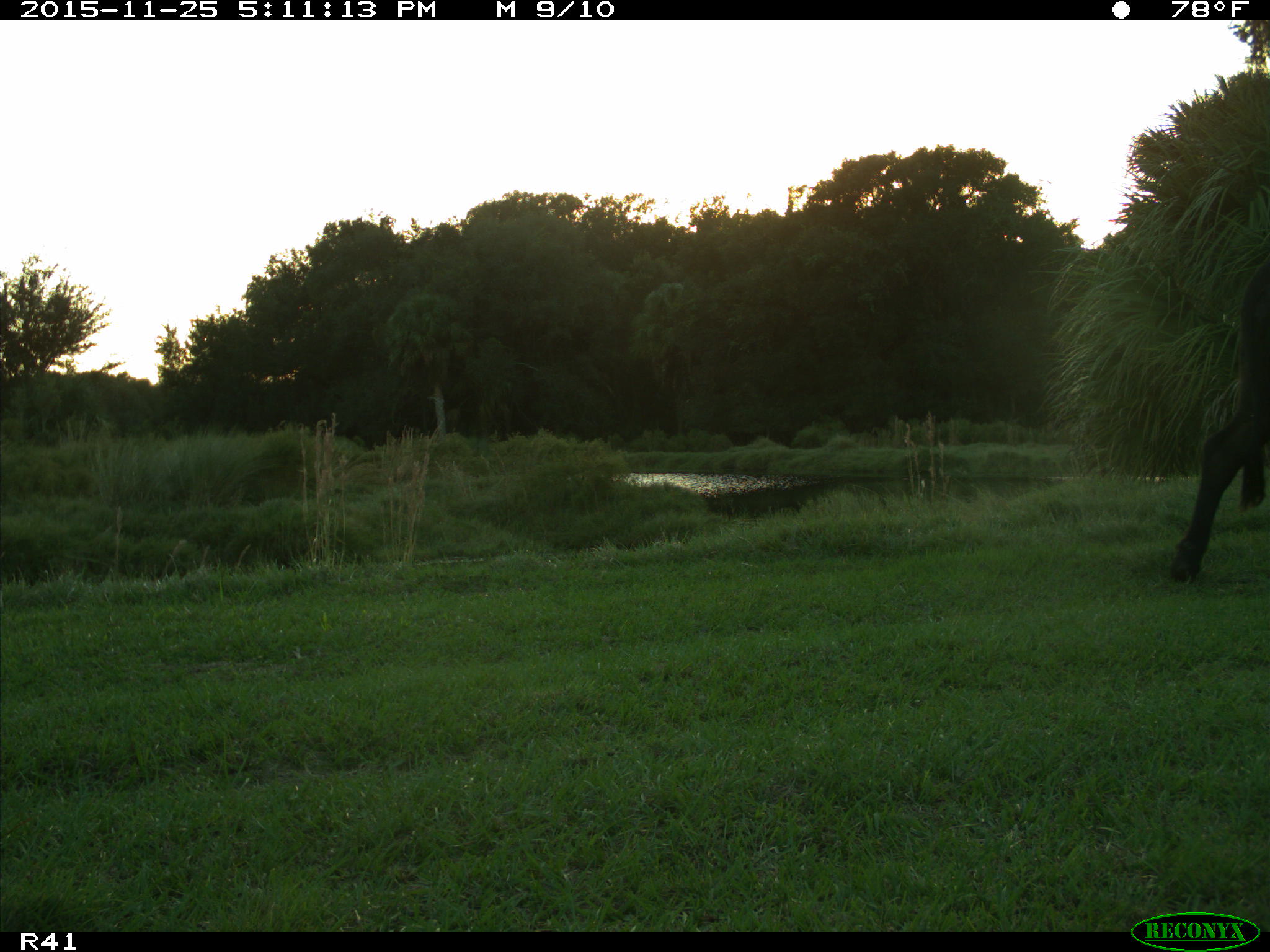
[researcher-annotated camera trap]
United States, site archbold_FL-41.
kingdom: Animalia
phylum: Chordata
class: Mammalia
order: Artiodactyla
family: Bovidae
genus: Bos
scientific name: Bos taurus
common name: domestic cow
Bos taurus (domestic cow).